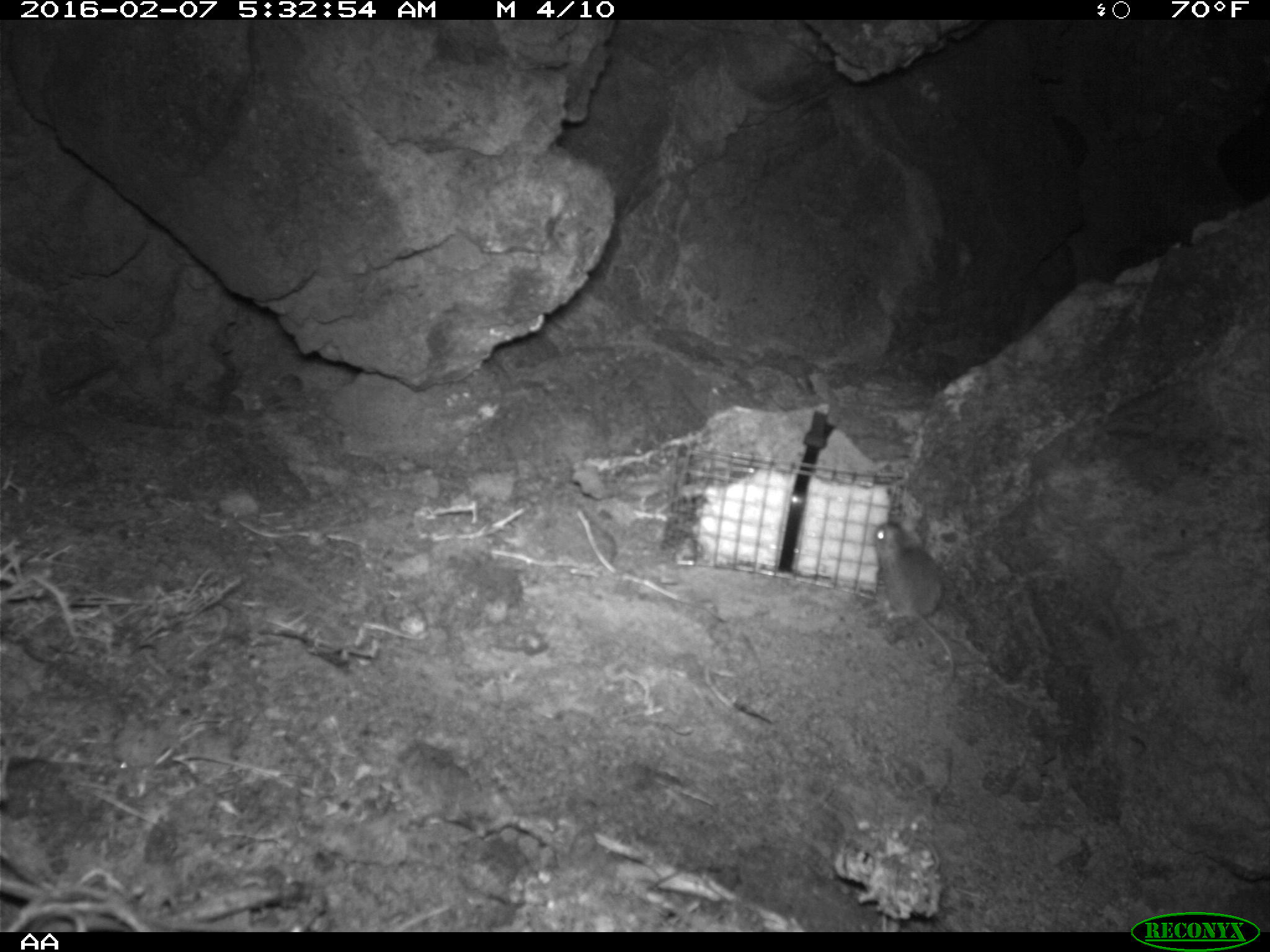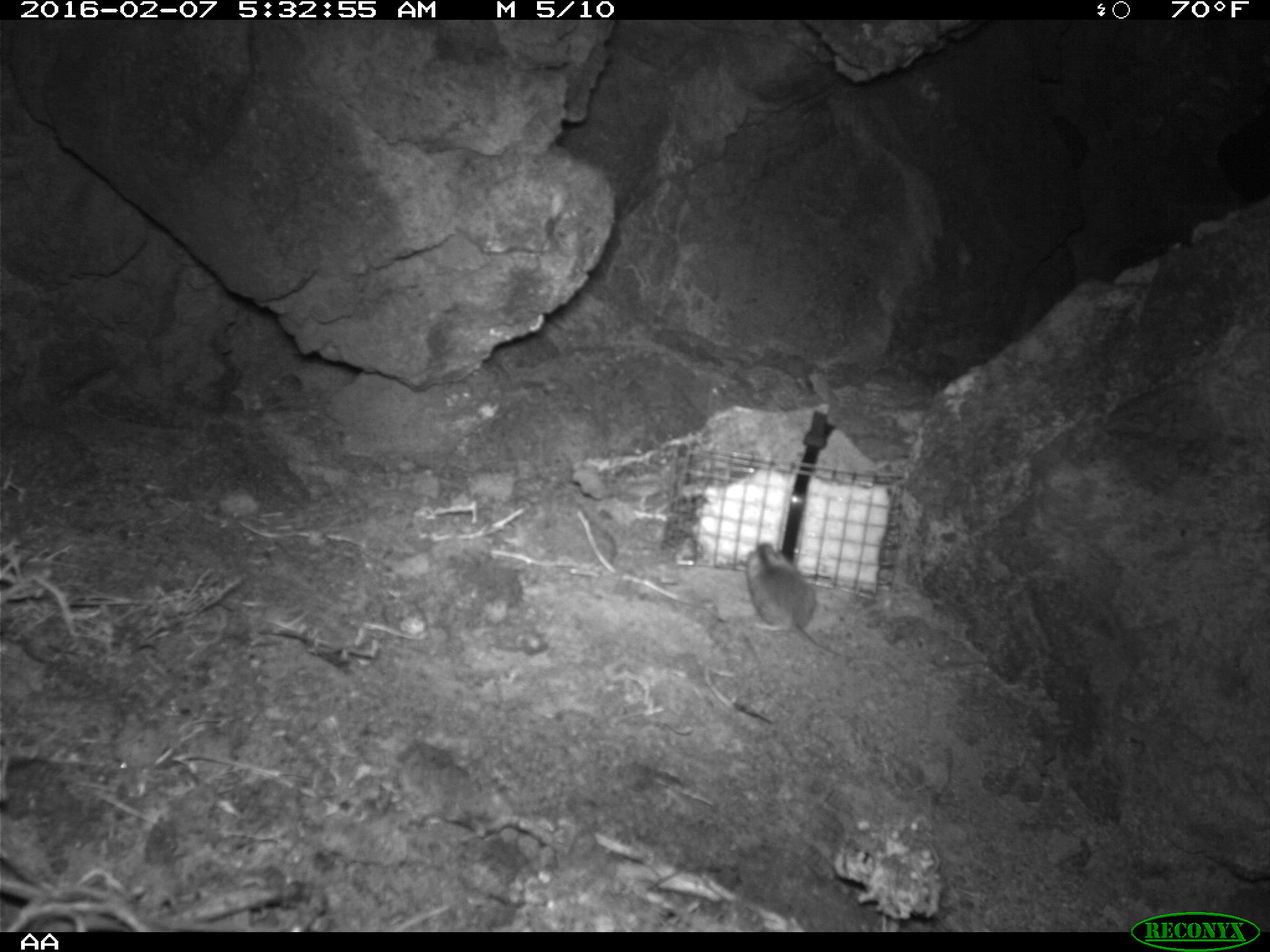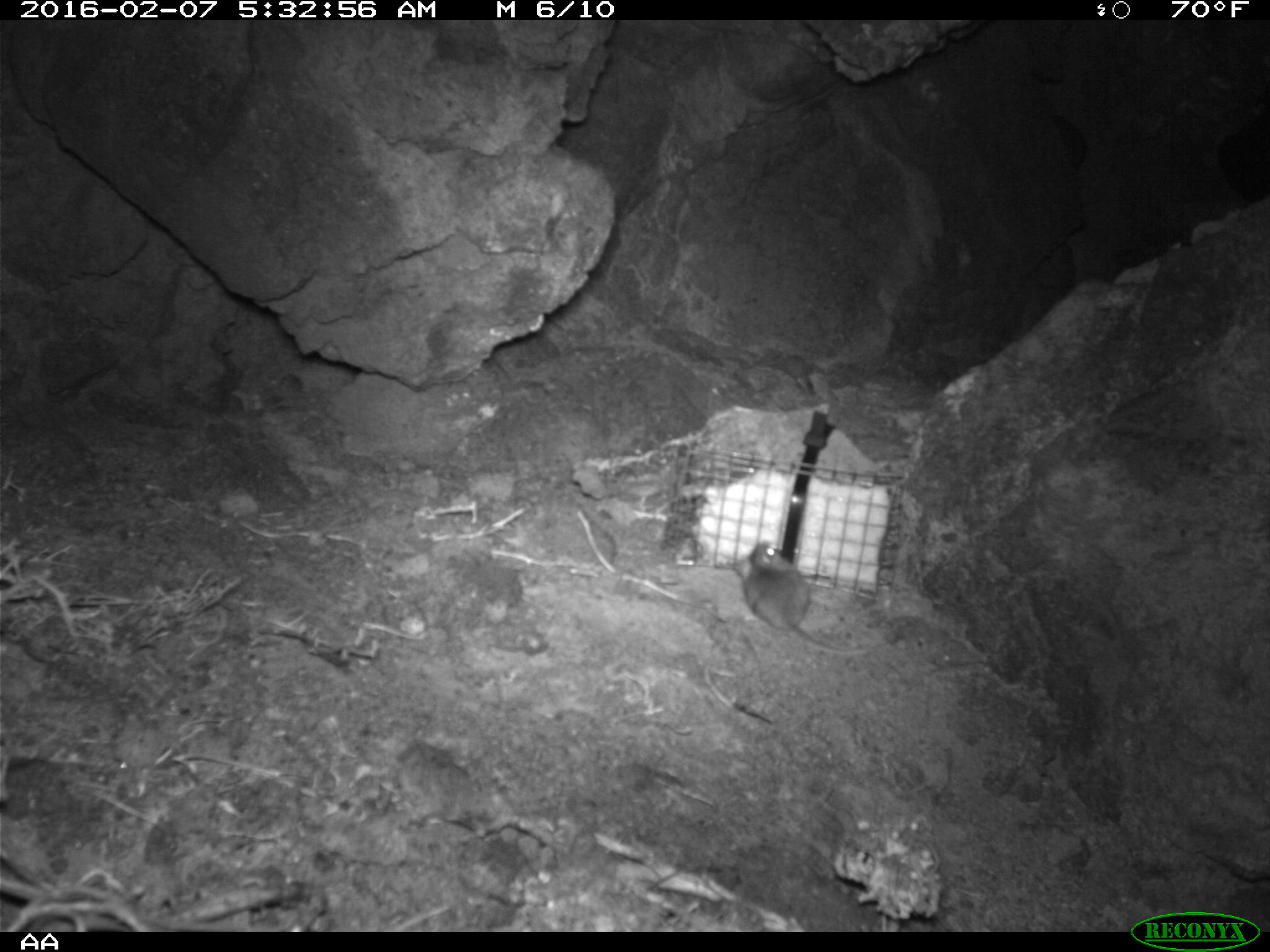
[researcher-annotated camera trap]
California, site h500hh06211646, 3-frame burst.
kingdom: Animalia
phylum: Chordata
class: Mammalia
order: Rodentia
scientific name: Rodentia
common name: rodent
Rodent (Rodentia).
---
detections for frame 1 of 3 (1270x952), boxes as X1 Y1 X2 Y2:
rodent: 868 519 956 694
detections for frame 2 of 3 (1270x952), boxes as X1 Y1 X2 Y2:
rodent: 741 539 908 690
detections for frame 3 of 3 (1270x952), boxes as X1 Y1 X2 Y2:
rodent: 734 539 870 658